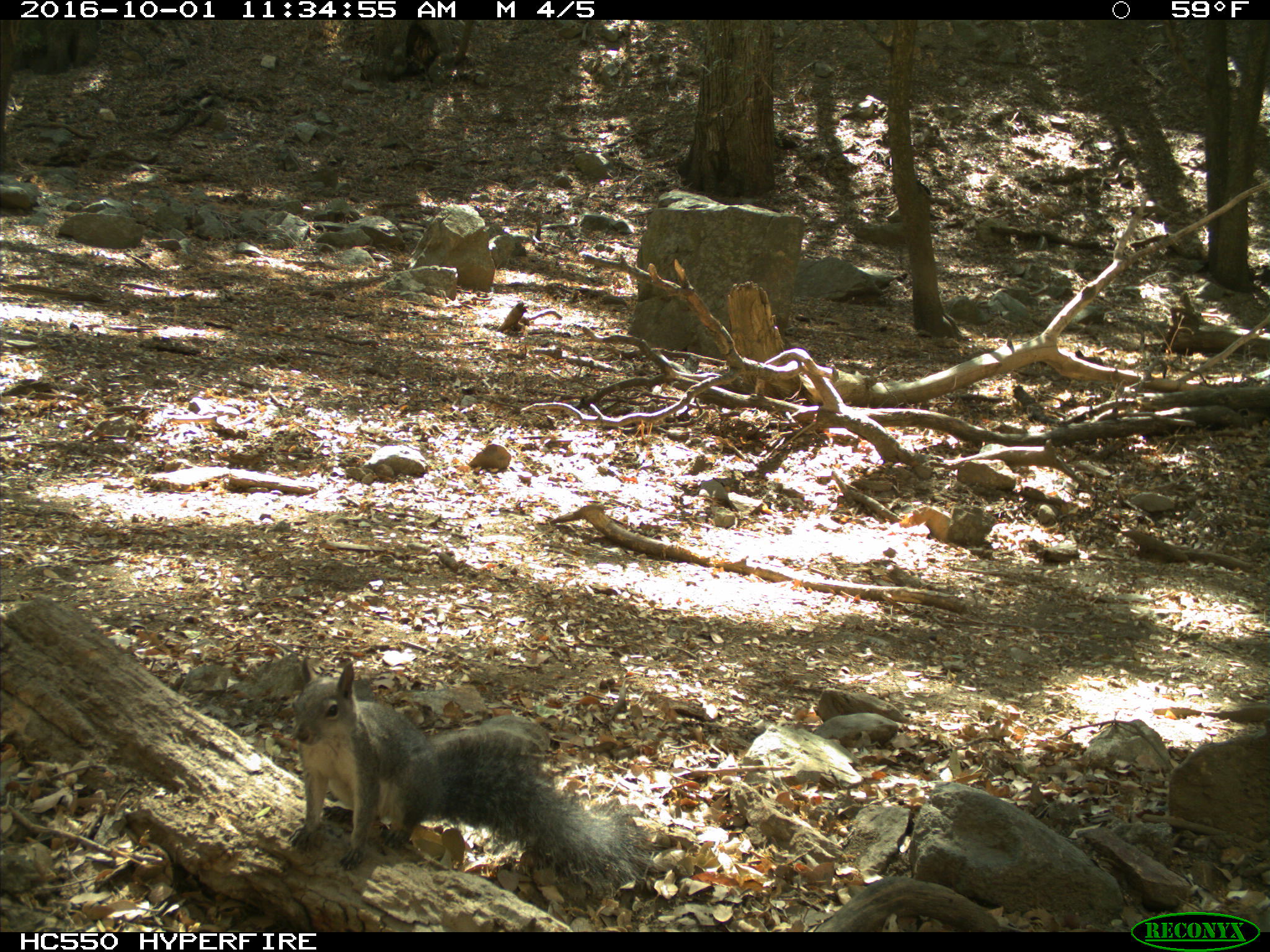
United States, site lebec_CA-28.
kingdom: Animalia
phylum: Chordata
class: Mammalia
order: Rodentia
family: Sciuridae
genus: Sciurus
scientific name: Sciurus carolinensis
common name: eastern gray squirrel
Sciurus carolinensis (eastern gray squirrel).